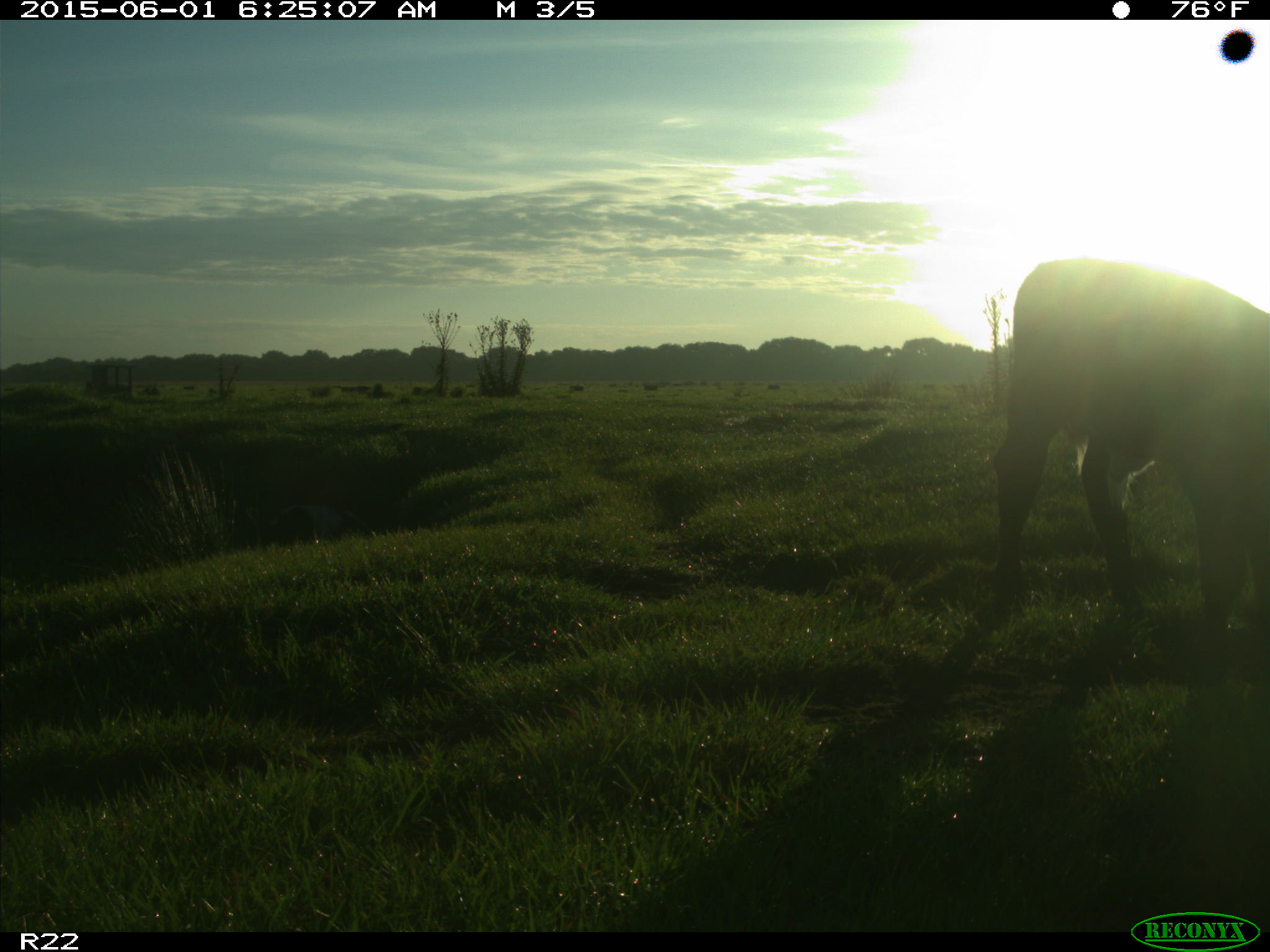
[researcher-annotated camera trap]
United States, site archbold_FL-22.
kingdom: Animalia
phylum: Chordata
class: Mammalia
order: Artiodactyla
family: Bovidae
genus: Bos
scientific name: Bos taurus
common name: domestic cow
Bos taurus (domestic cow).